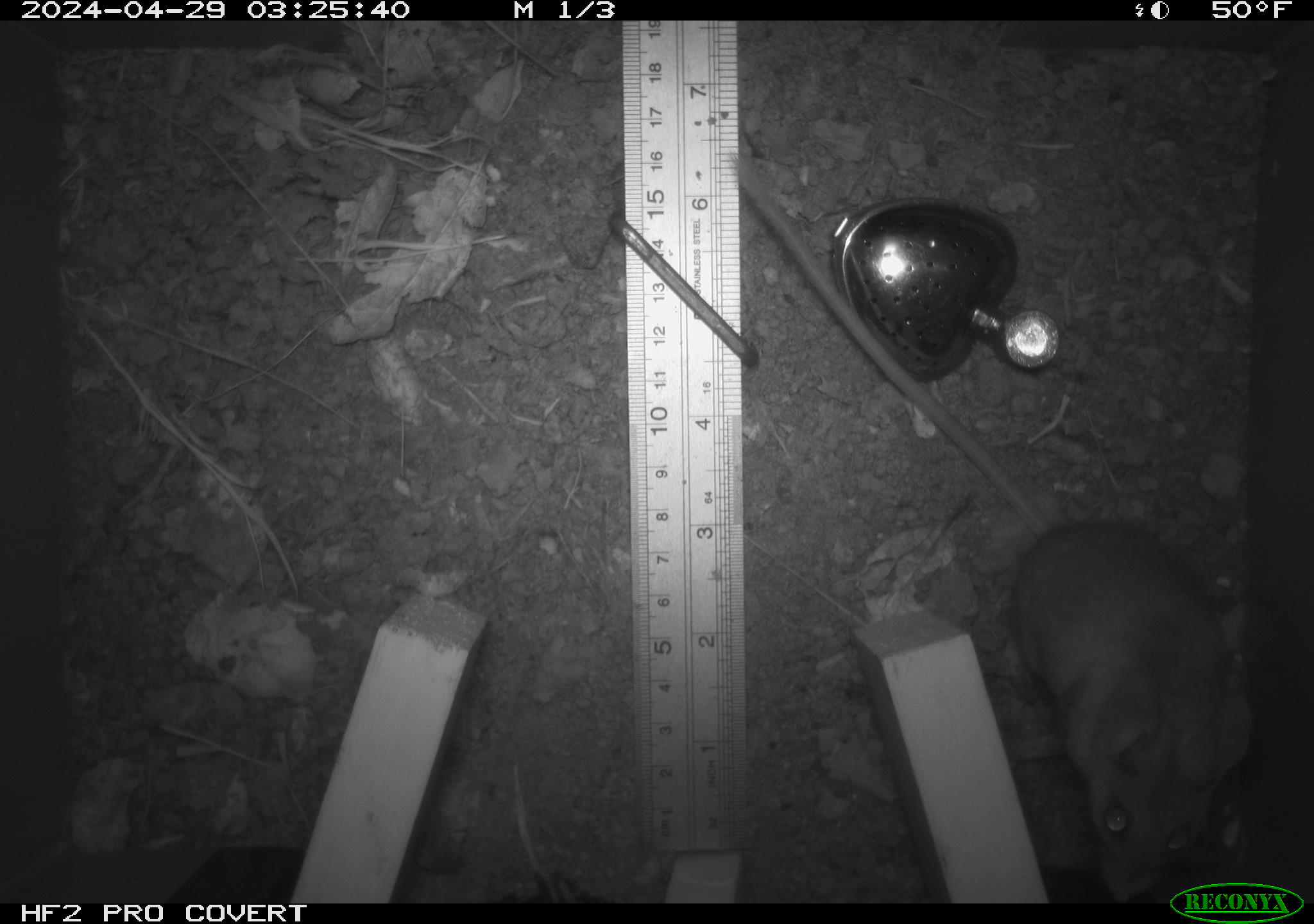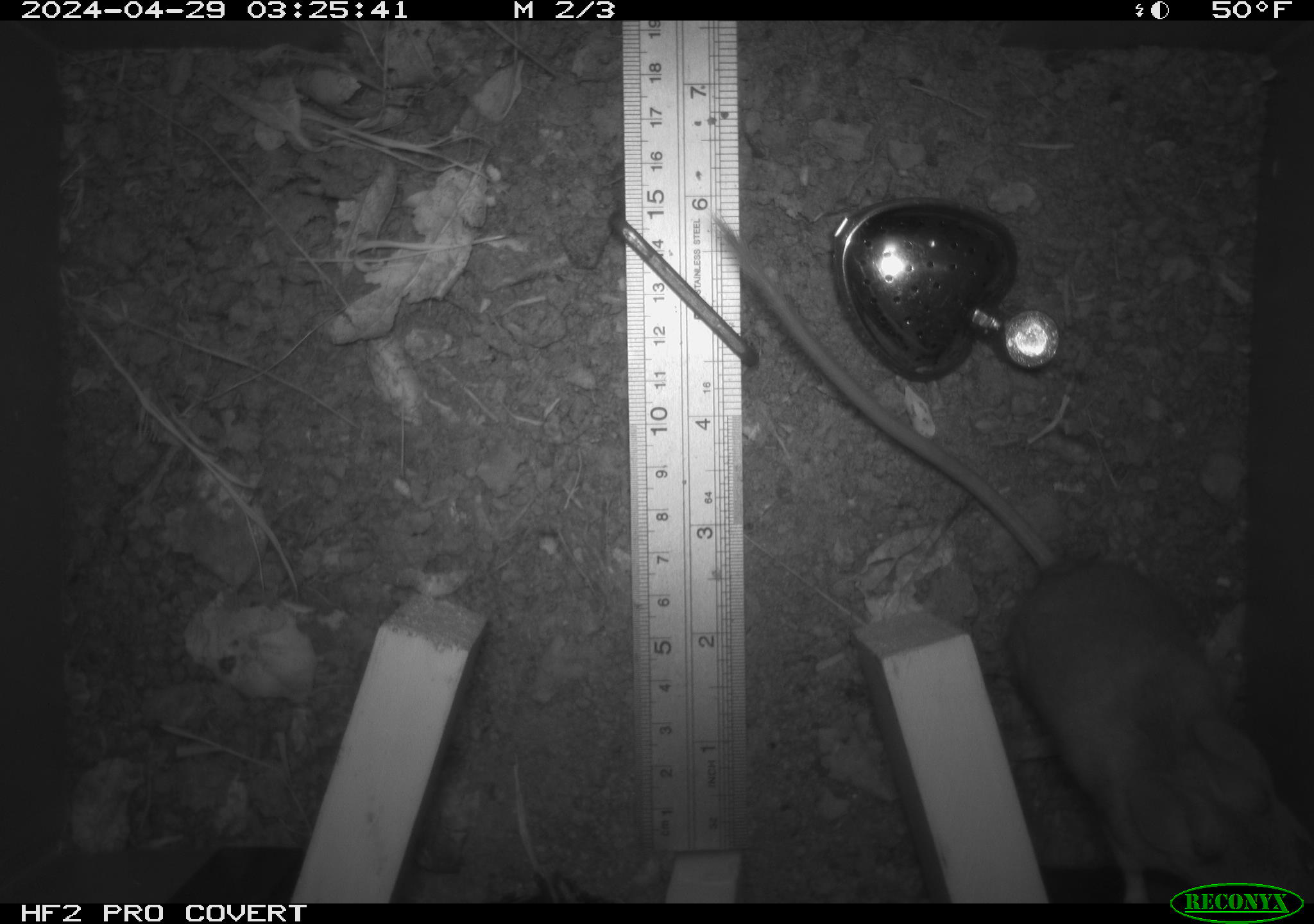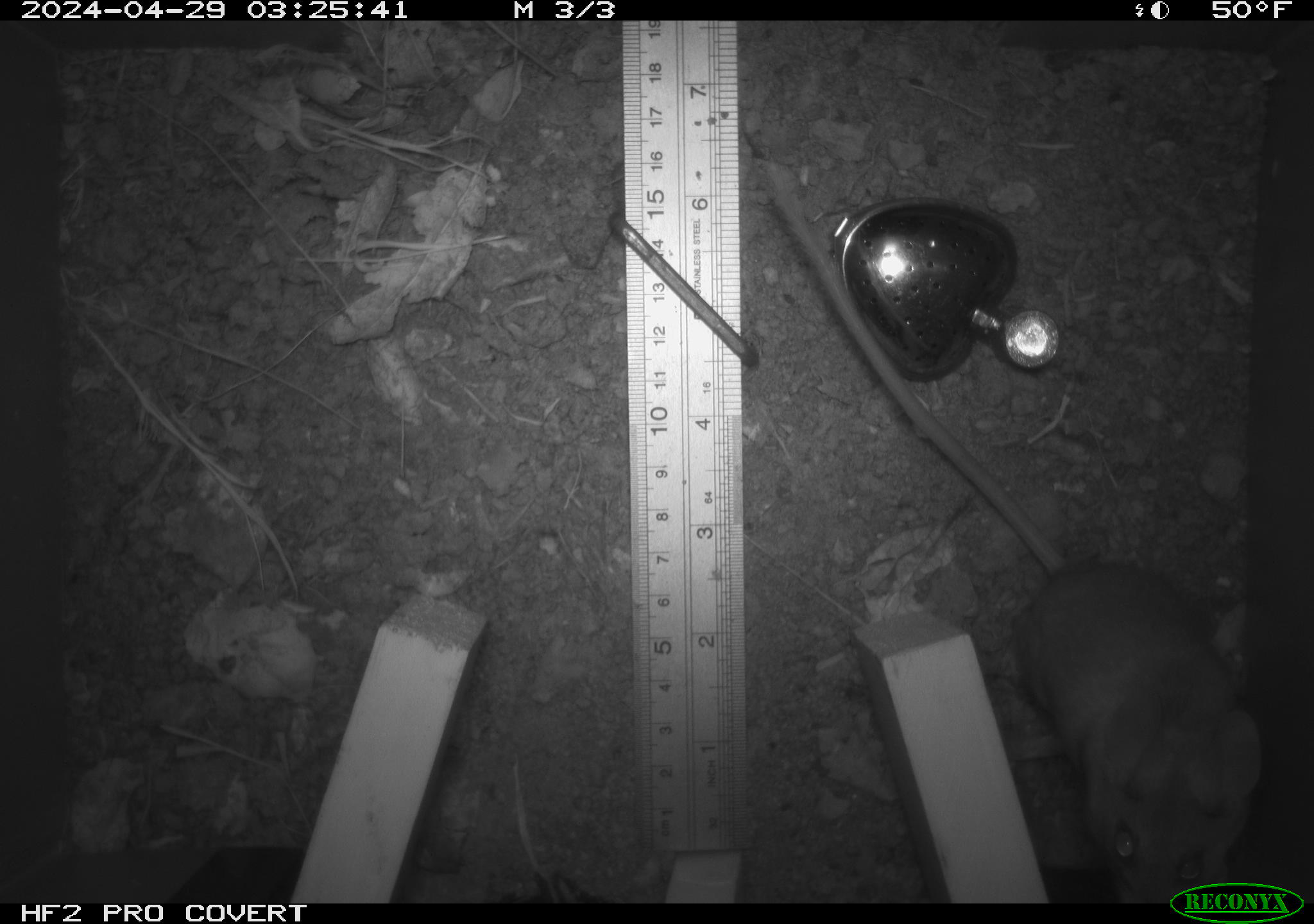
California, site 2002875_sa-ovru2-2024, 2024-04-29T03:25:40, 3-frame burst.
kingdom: Animalia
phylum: Chordata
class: Mammalia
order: Rodentia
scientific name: Rodentia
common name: rodent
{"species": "rodent (Rodentia)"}